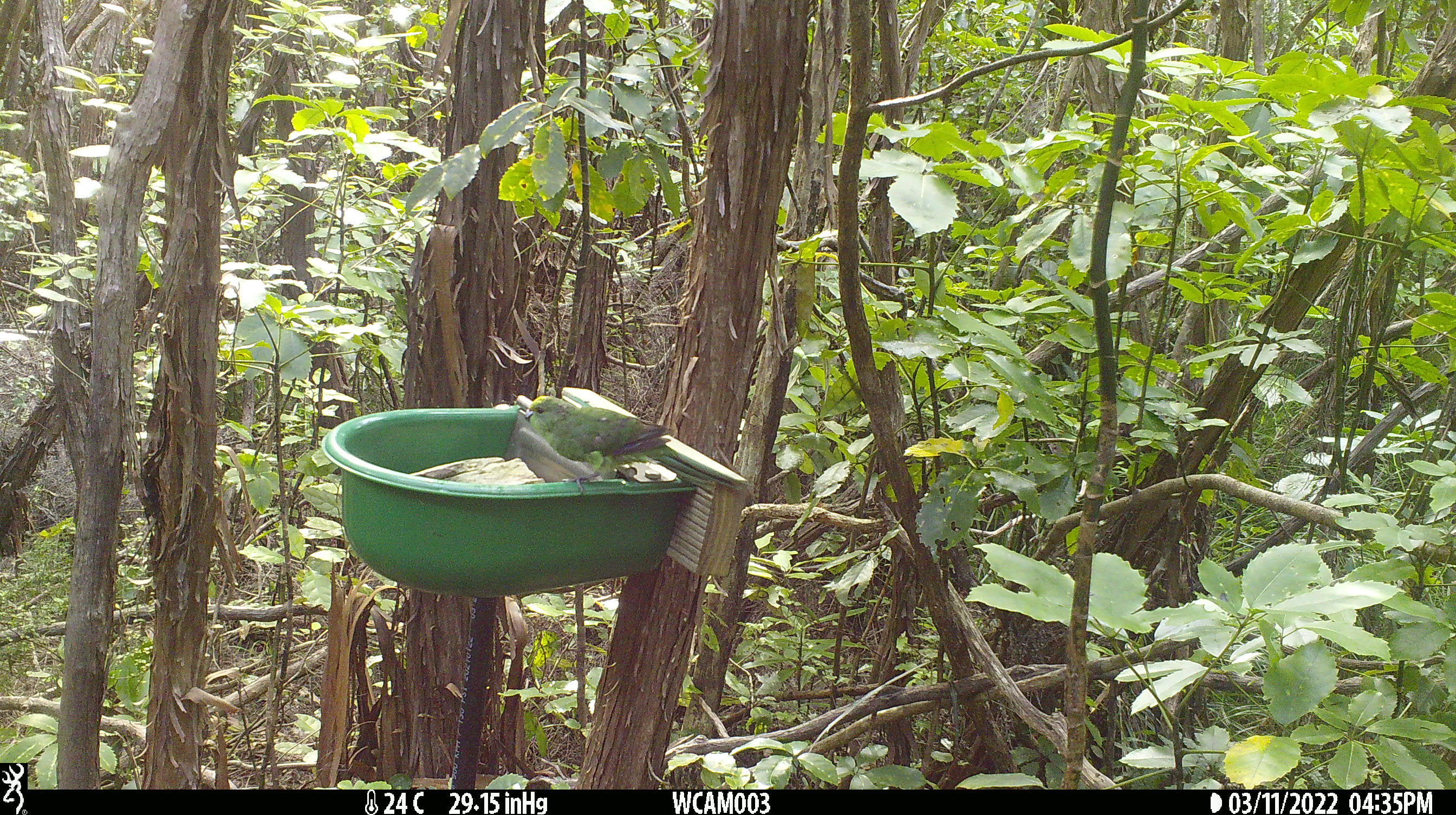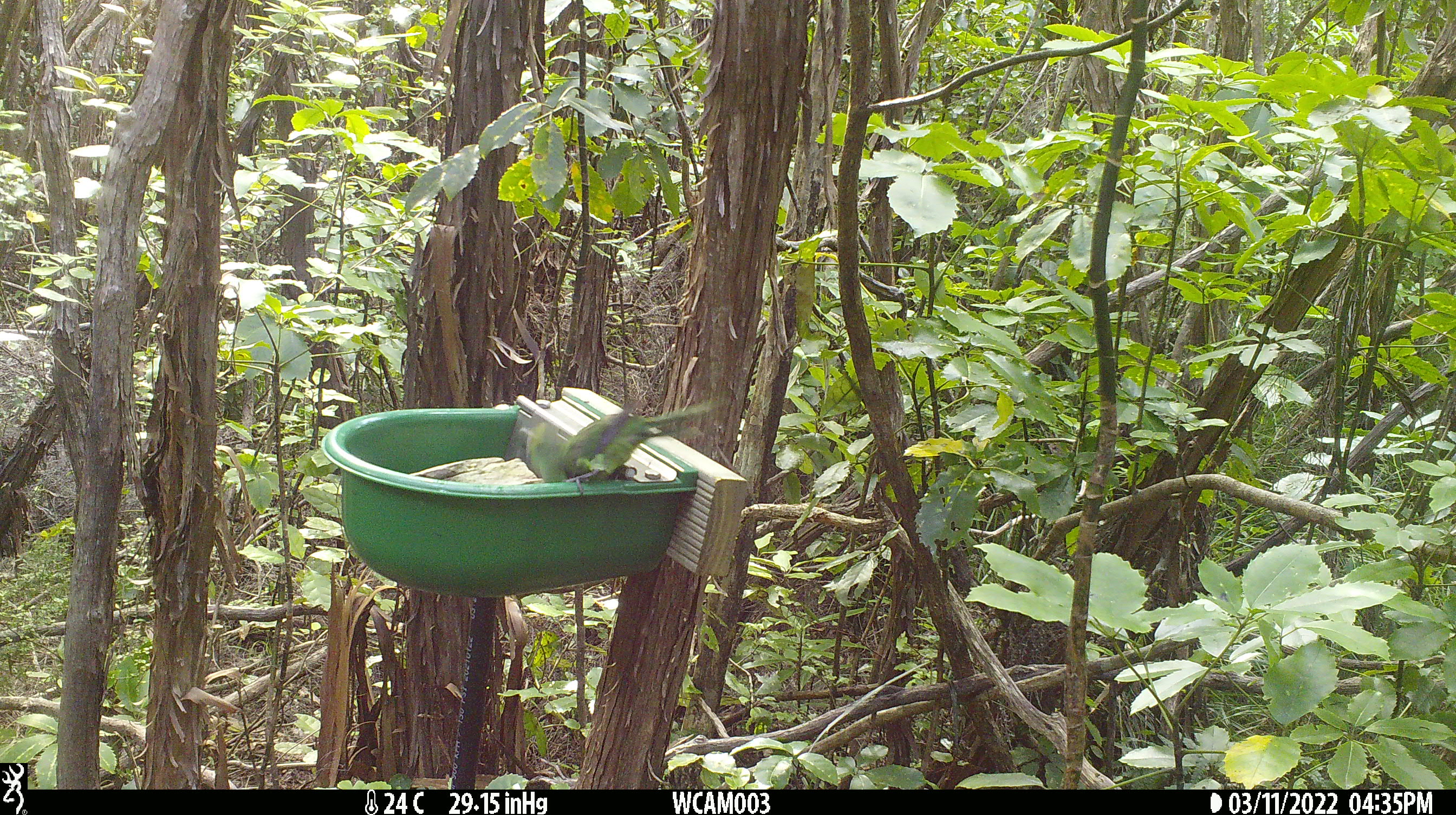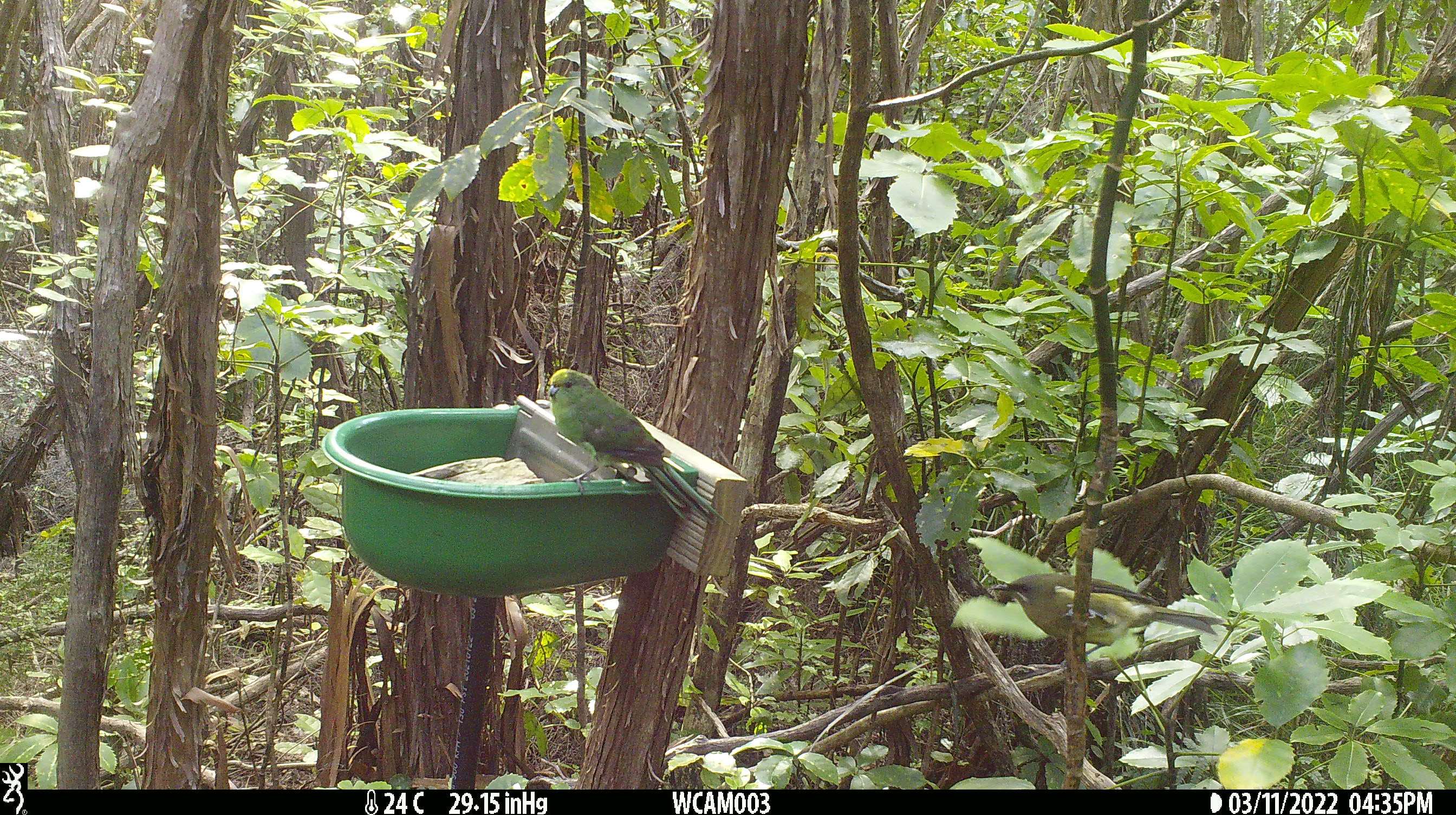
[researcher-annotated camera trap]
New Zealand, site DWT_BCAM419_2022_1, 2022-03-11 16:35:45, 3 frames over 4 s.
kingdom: Animalia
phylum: Chordata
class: Aves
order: Psittaciformes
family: Psittaculidae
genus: Cyanoramphus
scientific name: Cyanoramphus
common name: parakeet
Parakeet (Cyanoramphus).